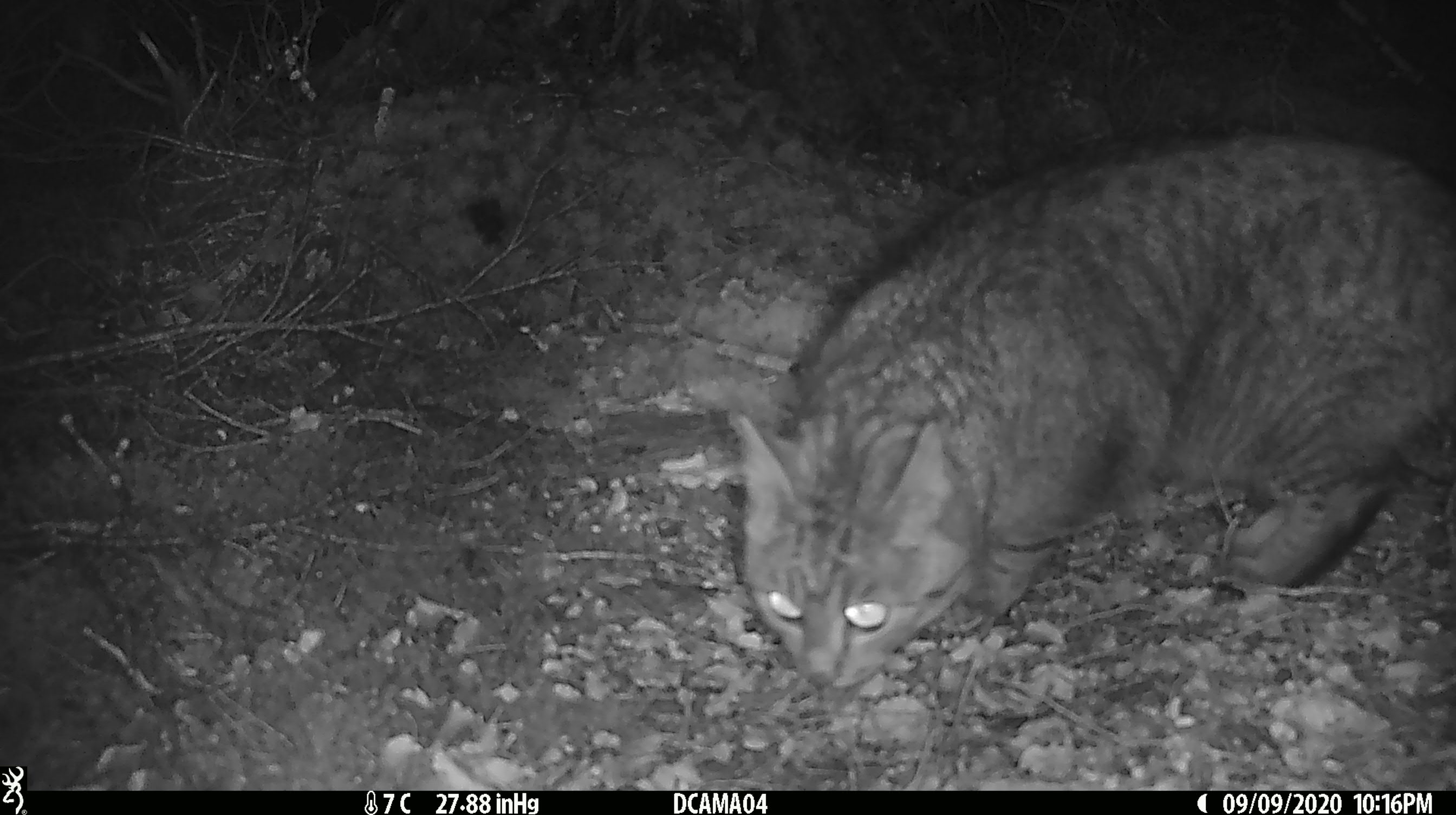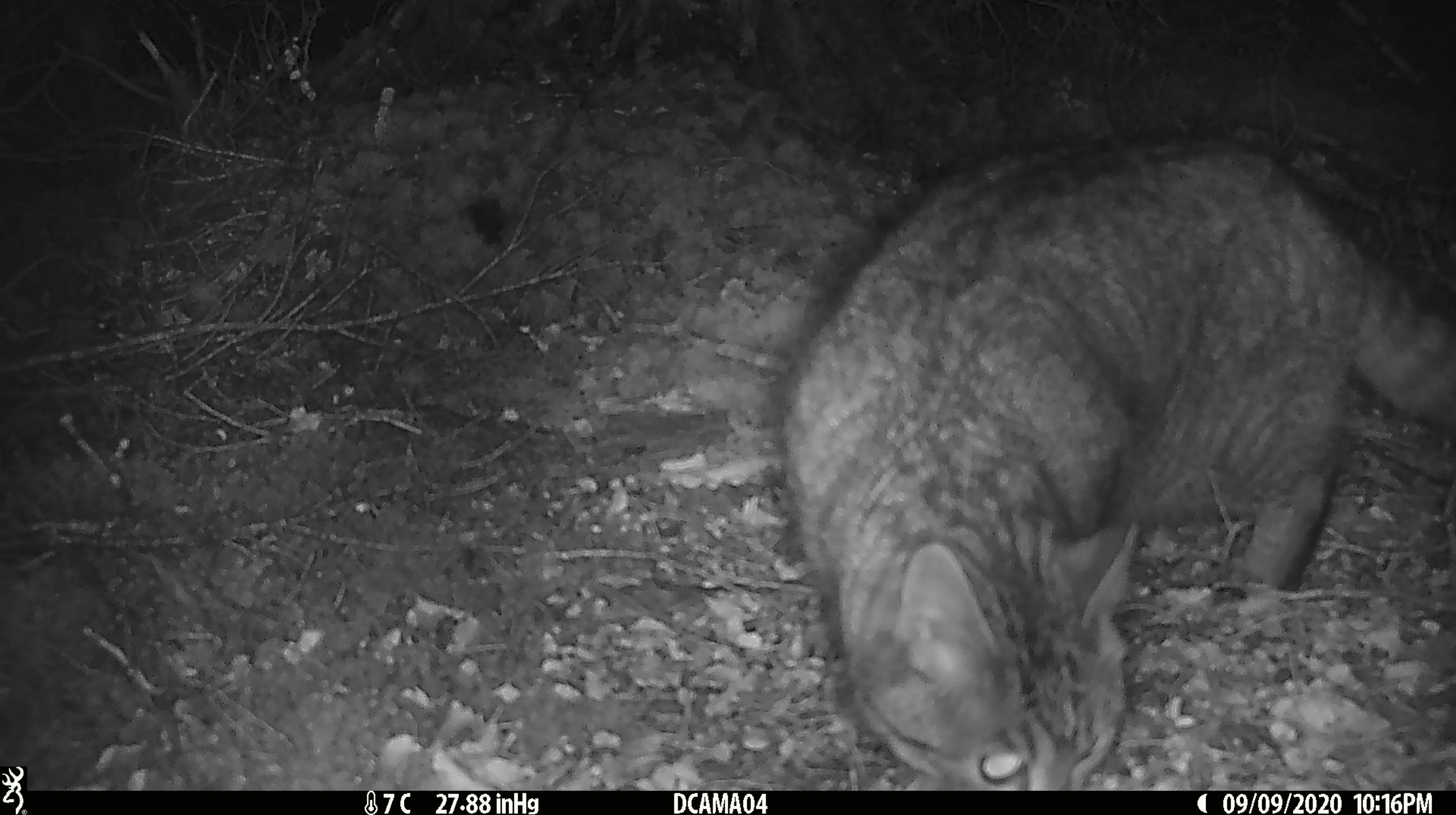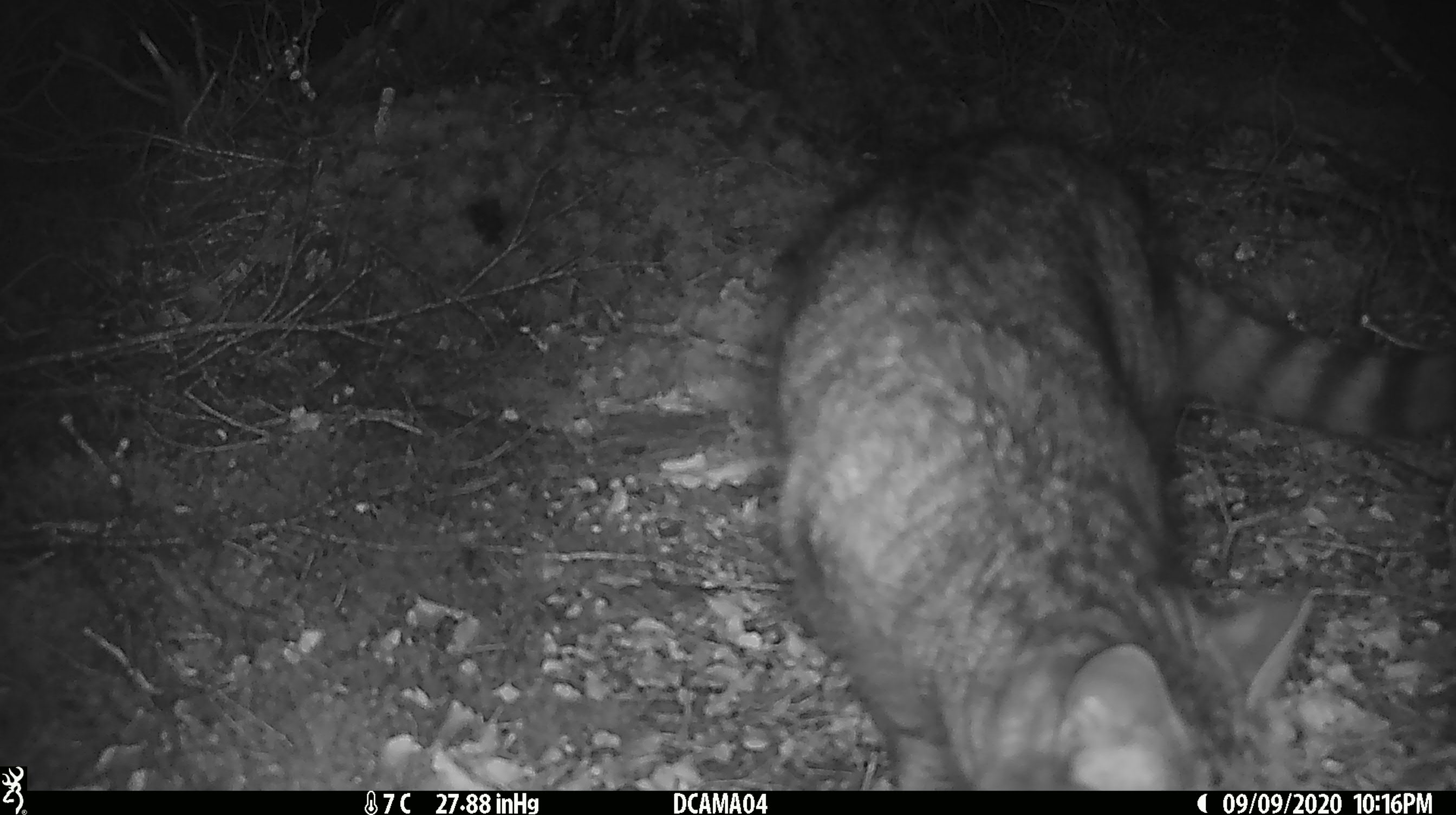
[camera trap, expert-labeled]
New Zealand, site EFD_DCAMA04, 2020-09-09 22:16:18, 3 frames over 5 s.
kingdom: Animalia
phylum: Chordata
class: Mammalia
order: Carnivora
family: Felidae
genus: Felis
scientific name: Felis catus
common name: domestic cat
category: cat